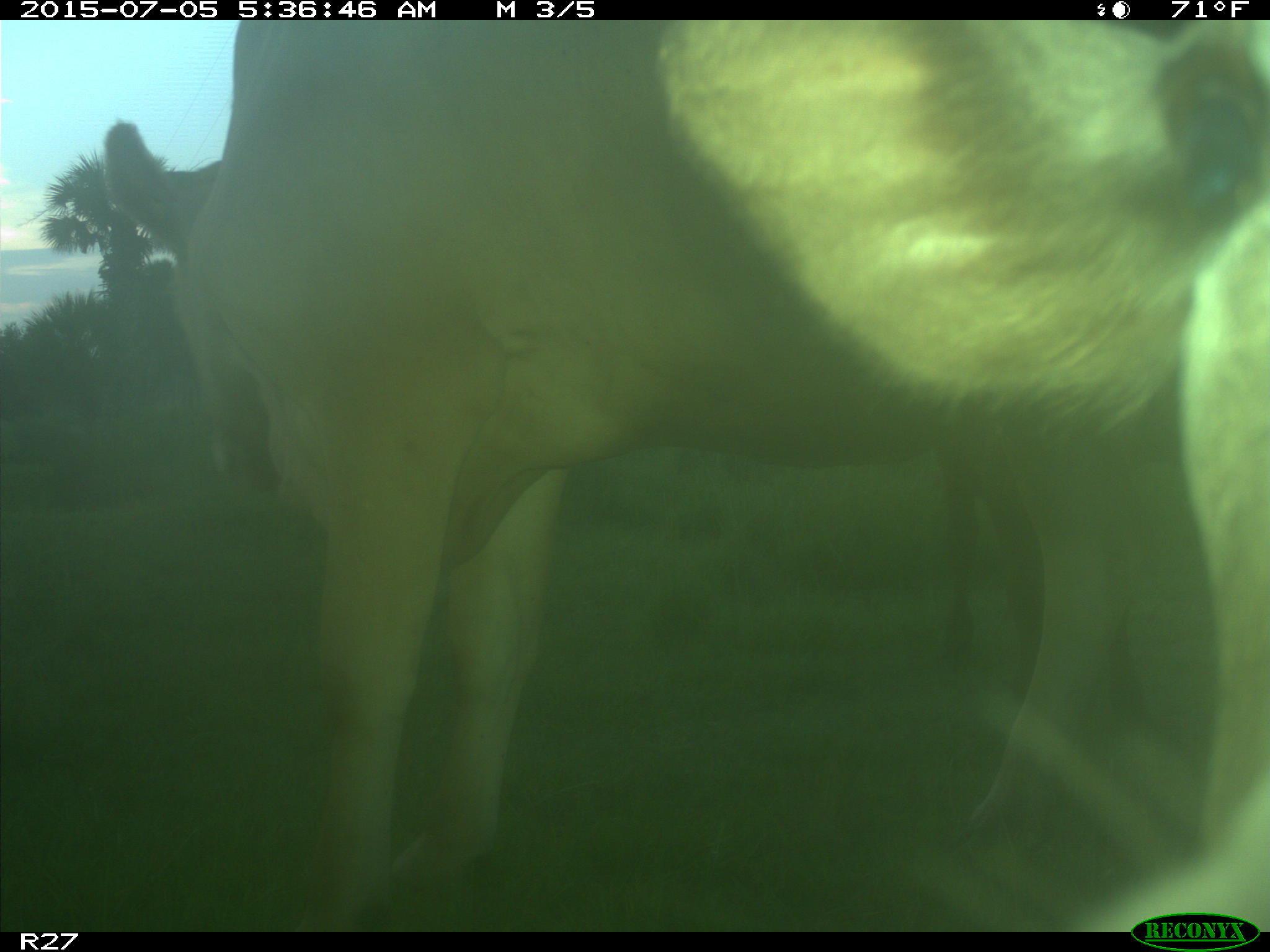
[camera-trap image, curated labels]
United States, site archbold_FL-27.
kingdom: Animalia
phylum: Chordata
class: Mammalia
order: Artiodactyla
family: Bovidae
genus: Bos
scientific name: Bos taurus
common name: domestic cow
Bos taurus (domestic cow).